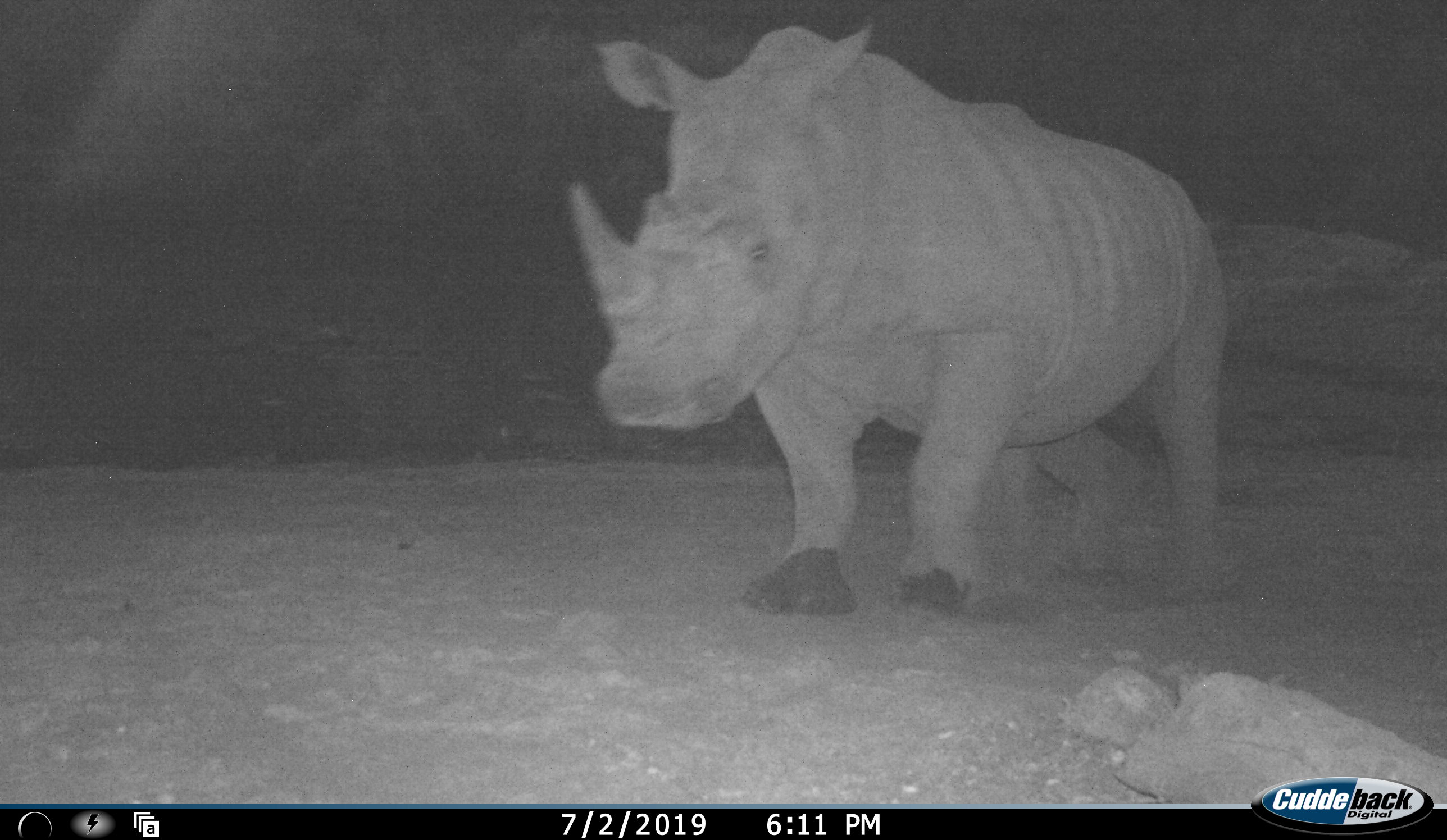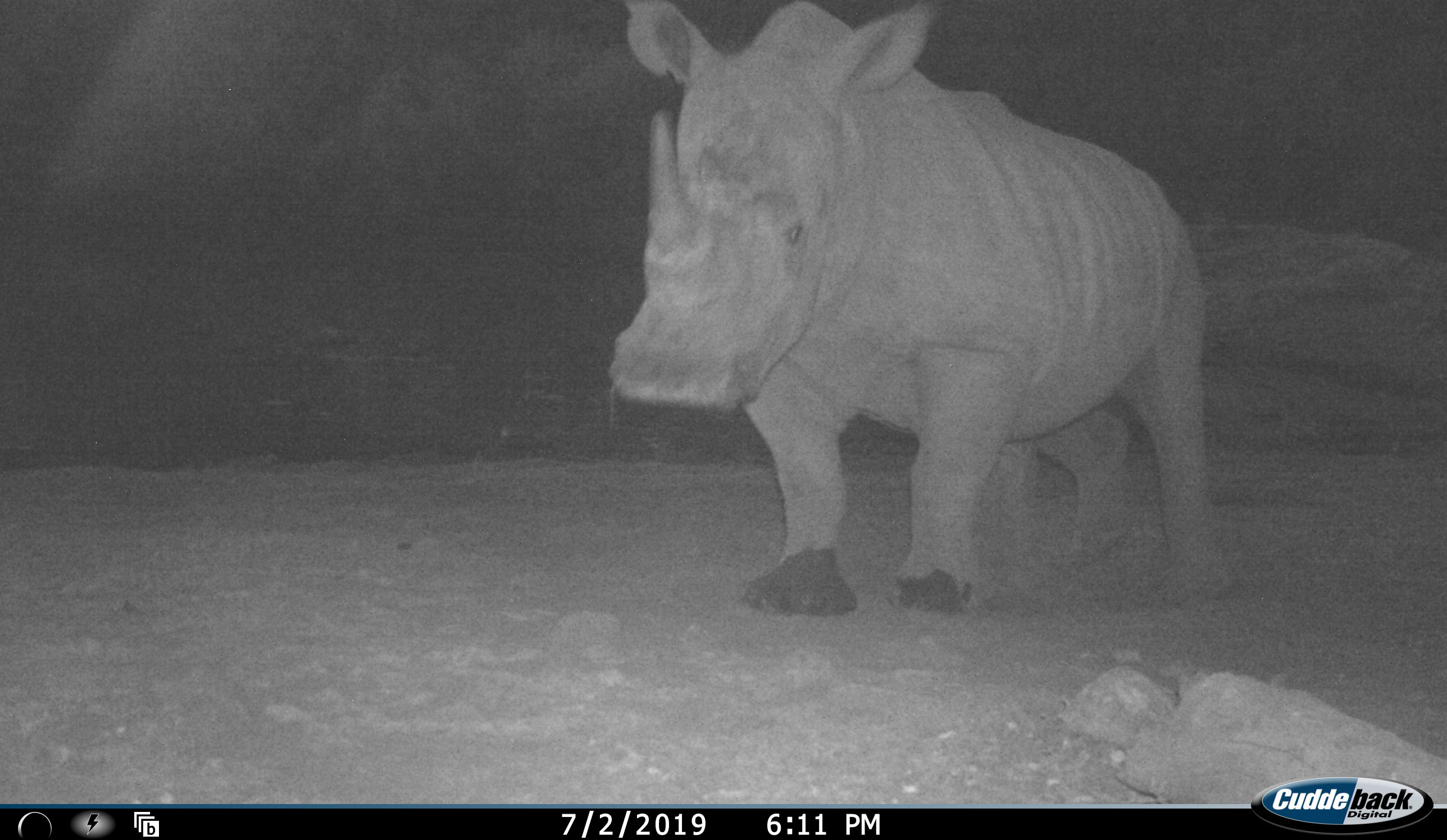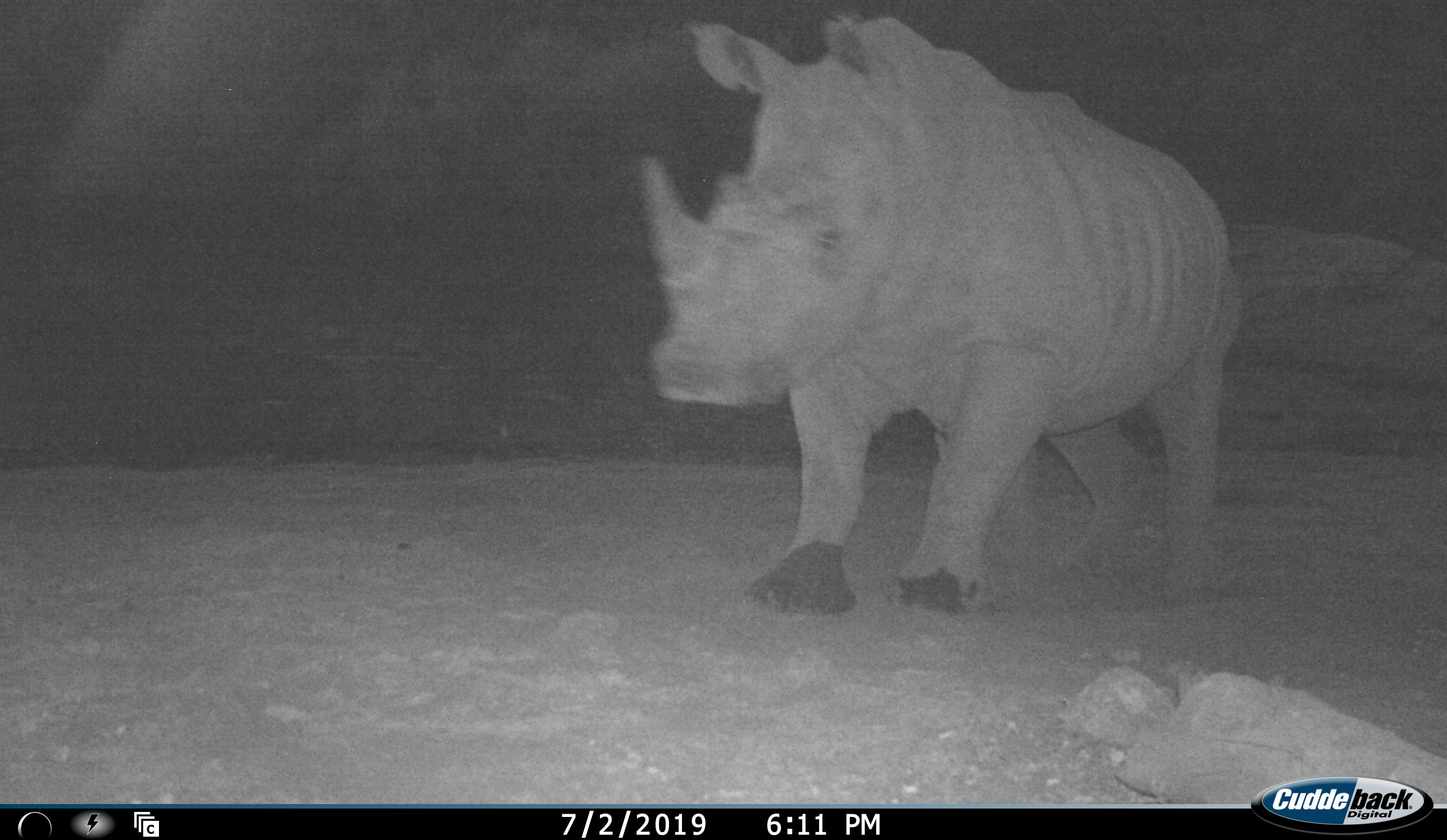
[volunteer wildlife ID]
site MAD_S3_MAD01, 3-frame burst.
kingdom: Animalia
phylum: Chordata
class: Mammalia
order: Perissodactyla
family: Rhinocerotidae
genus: Ceratotherium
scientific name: Ceratotherium simum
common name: white rhinoceros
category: rhinoceroswhite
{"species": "rhinoceroswhite (white rhinoceros) (Ceratotherium simum)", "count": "1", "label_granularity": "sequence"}